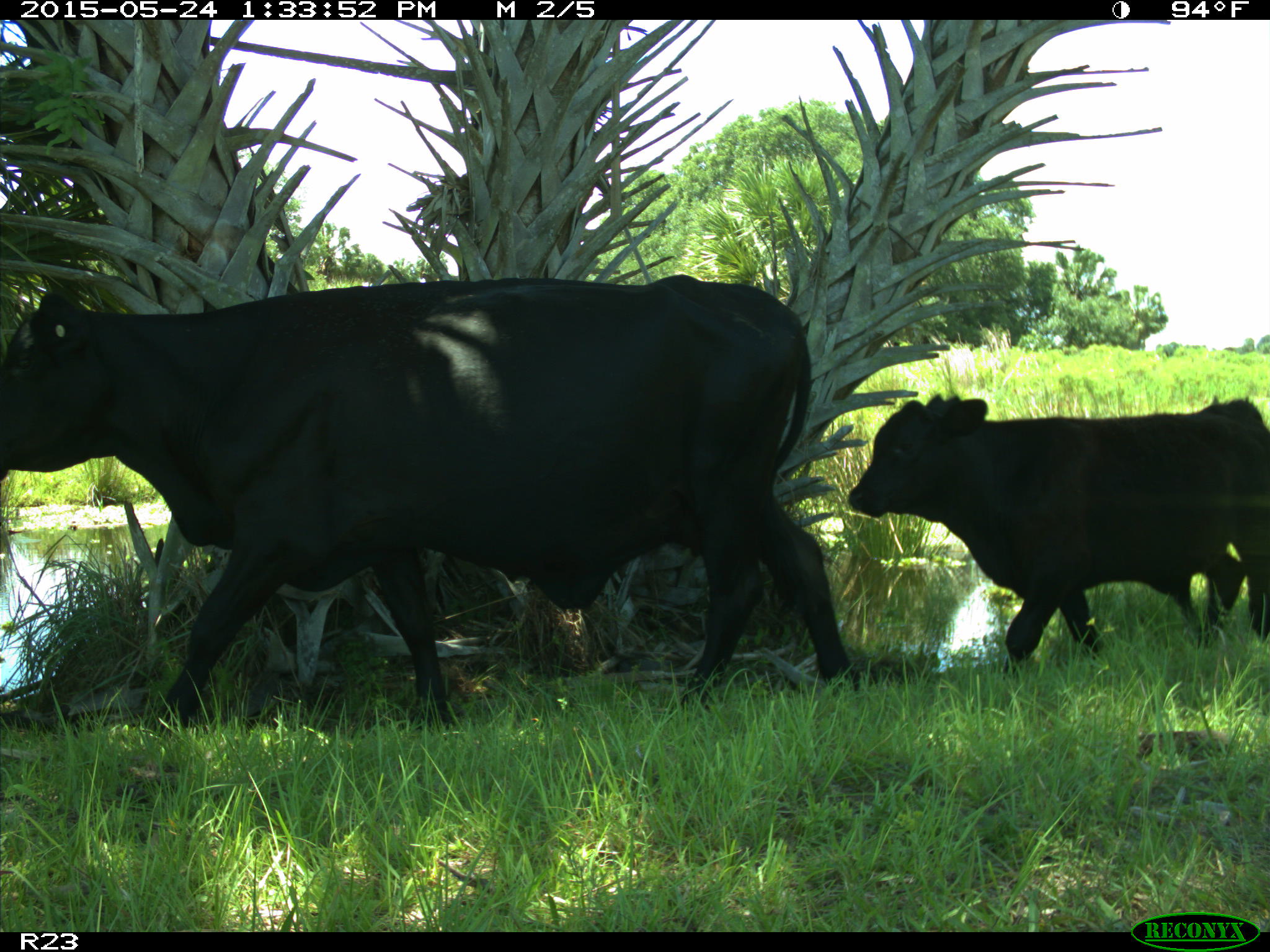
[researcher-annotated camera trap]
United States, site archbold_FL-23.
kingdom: Animalia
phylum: Chordata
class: Mammalia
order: Artiodactyla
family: Bovidae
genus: Bos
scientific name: Bos taurus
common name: domestic cow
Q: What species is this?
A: Bos taurus (domestic cow).